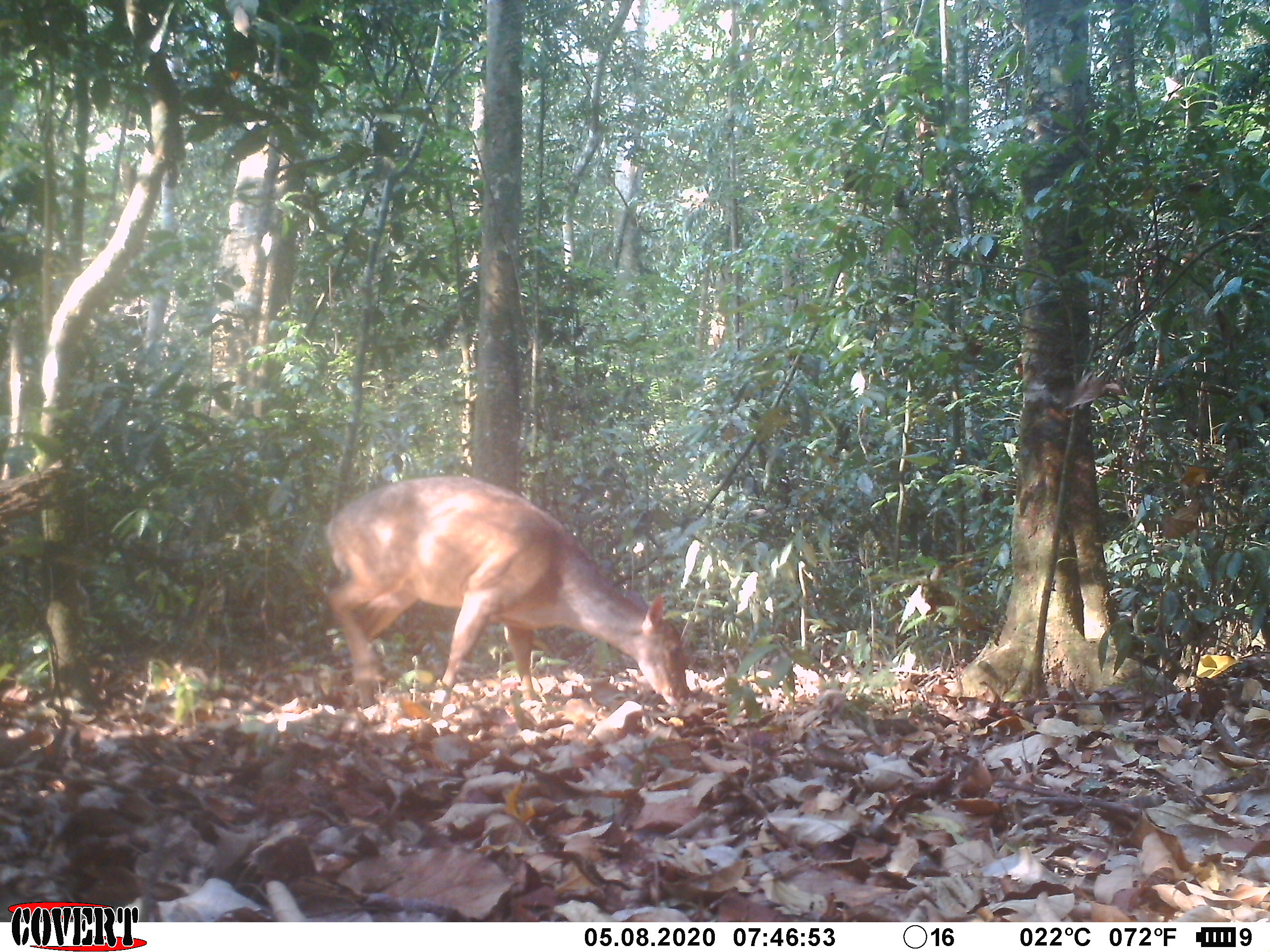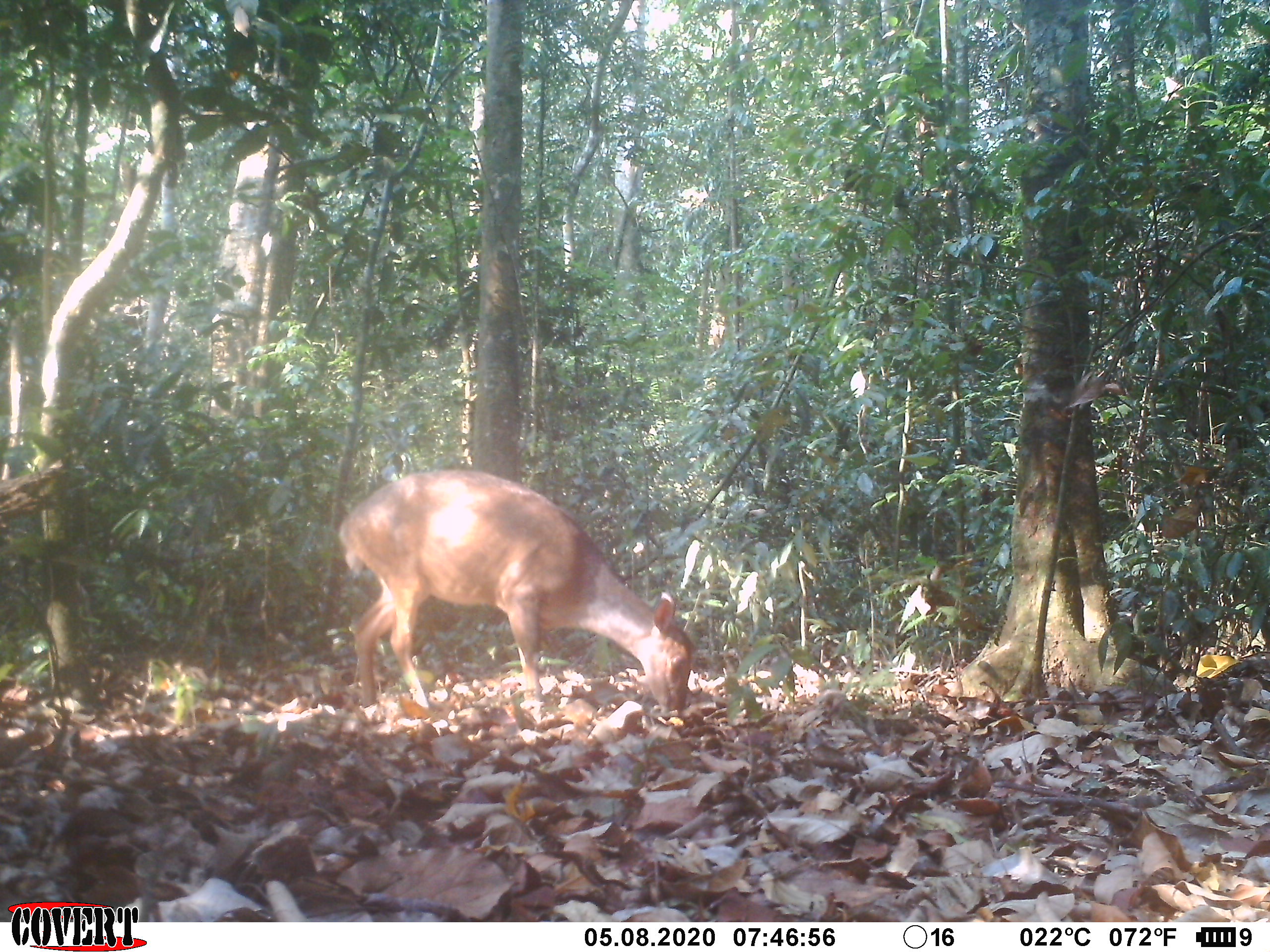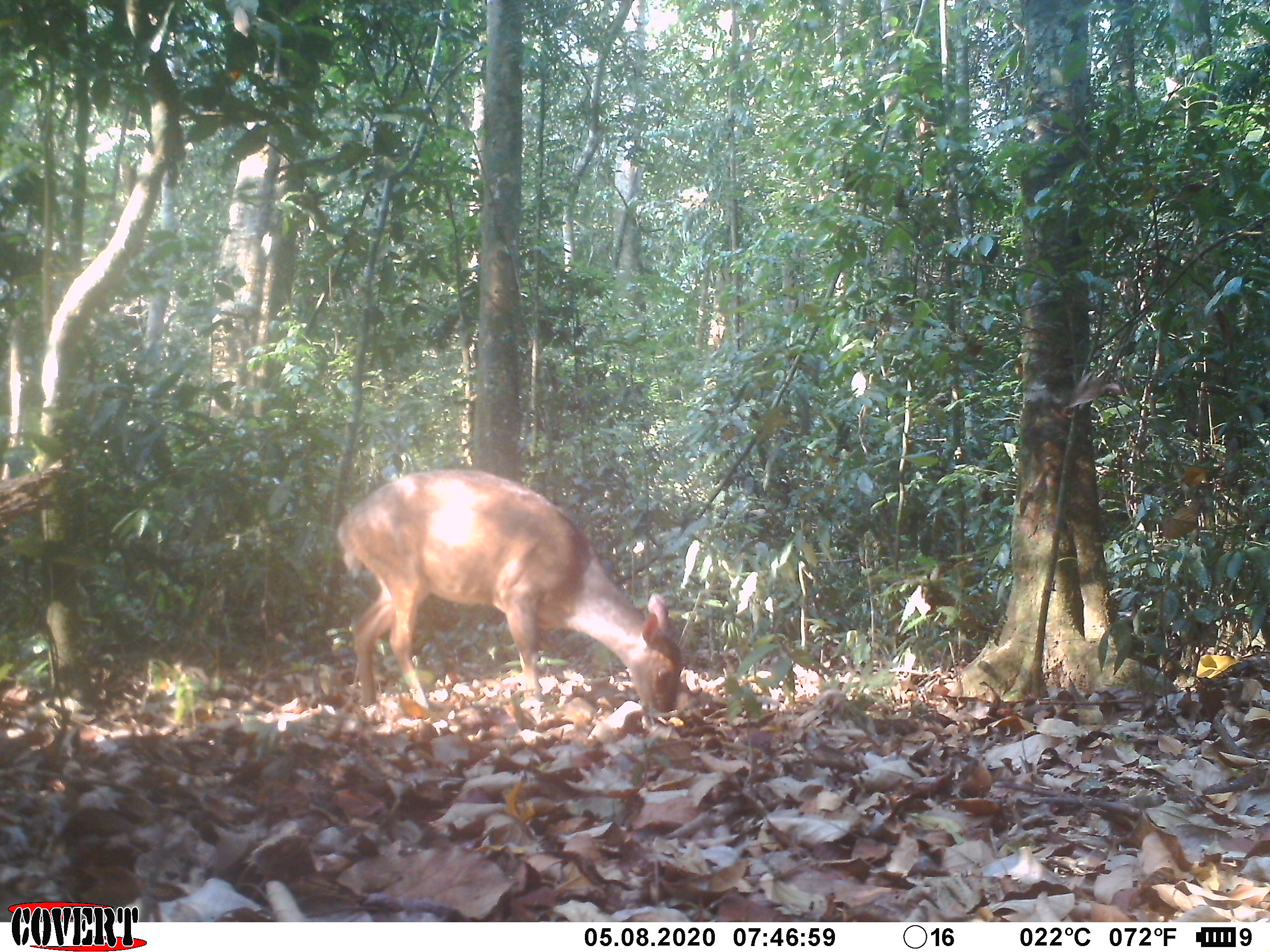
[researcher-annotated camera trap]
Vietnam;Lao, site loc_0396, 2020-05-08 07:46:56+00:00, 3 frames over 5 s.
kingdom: Animalia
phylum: Chordata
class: Mammalia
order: Artiodactyla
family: Cervidae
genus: Muntiacus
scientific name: Muntiacus vuquangensis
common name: large-antlered muntjac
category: large antlered muntjac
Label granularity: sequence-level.